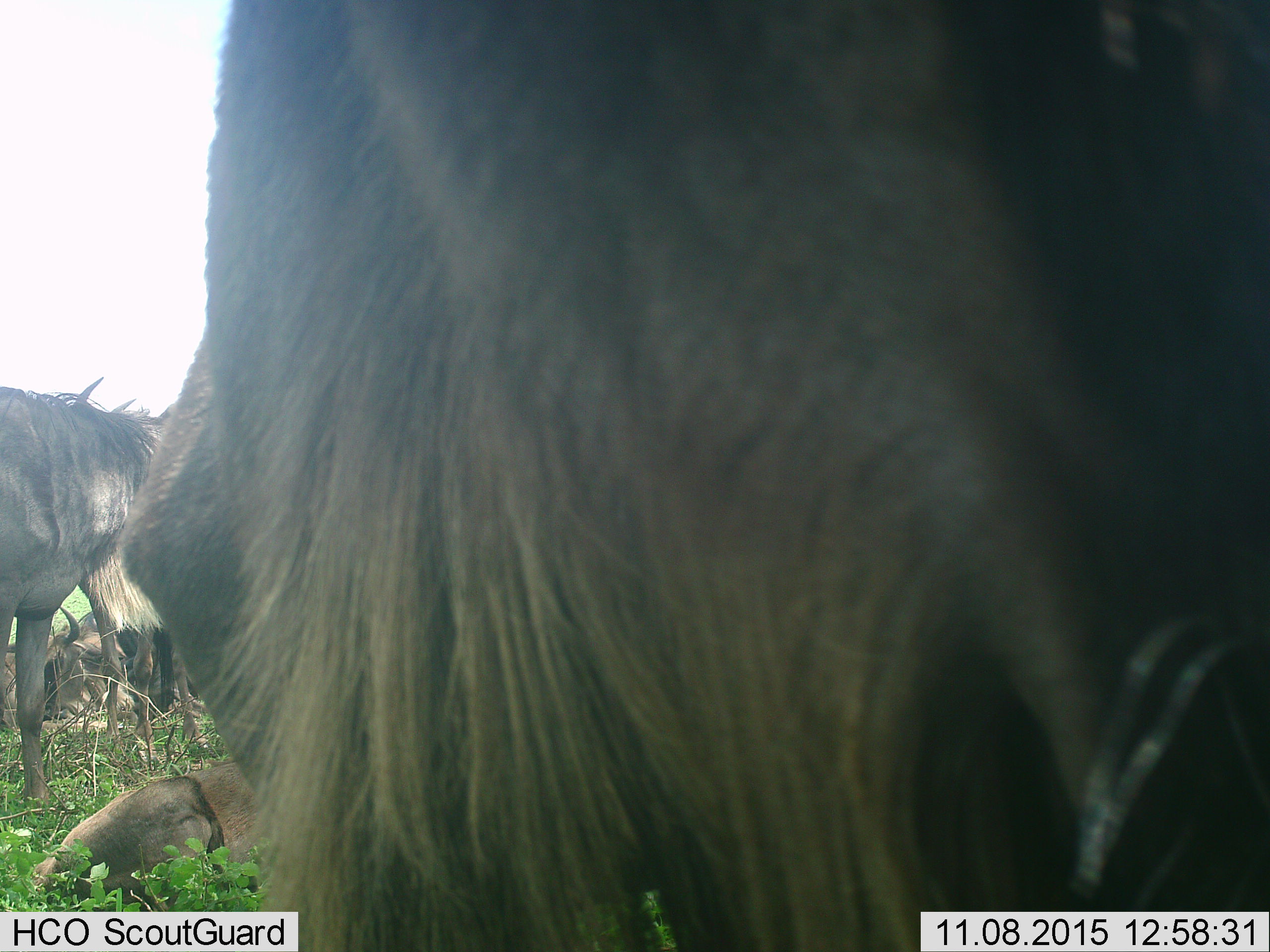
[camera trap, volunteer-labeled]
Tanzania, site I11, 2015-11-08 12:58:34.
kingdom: Animalia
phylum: Chordata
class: Mammalia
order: Artiodactyla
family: Bovidae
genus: Connochaetes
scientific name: Connochaetes taurinus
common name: blue wildebeest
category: wildebeest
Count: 4.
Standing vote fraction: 80%.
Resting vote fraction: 80%.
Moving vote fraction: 0%.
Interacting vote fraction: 10%.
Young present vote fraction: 0%.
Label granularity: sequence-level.